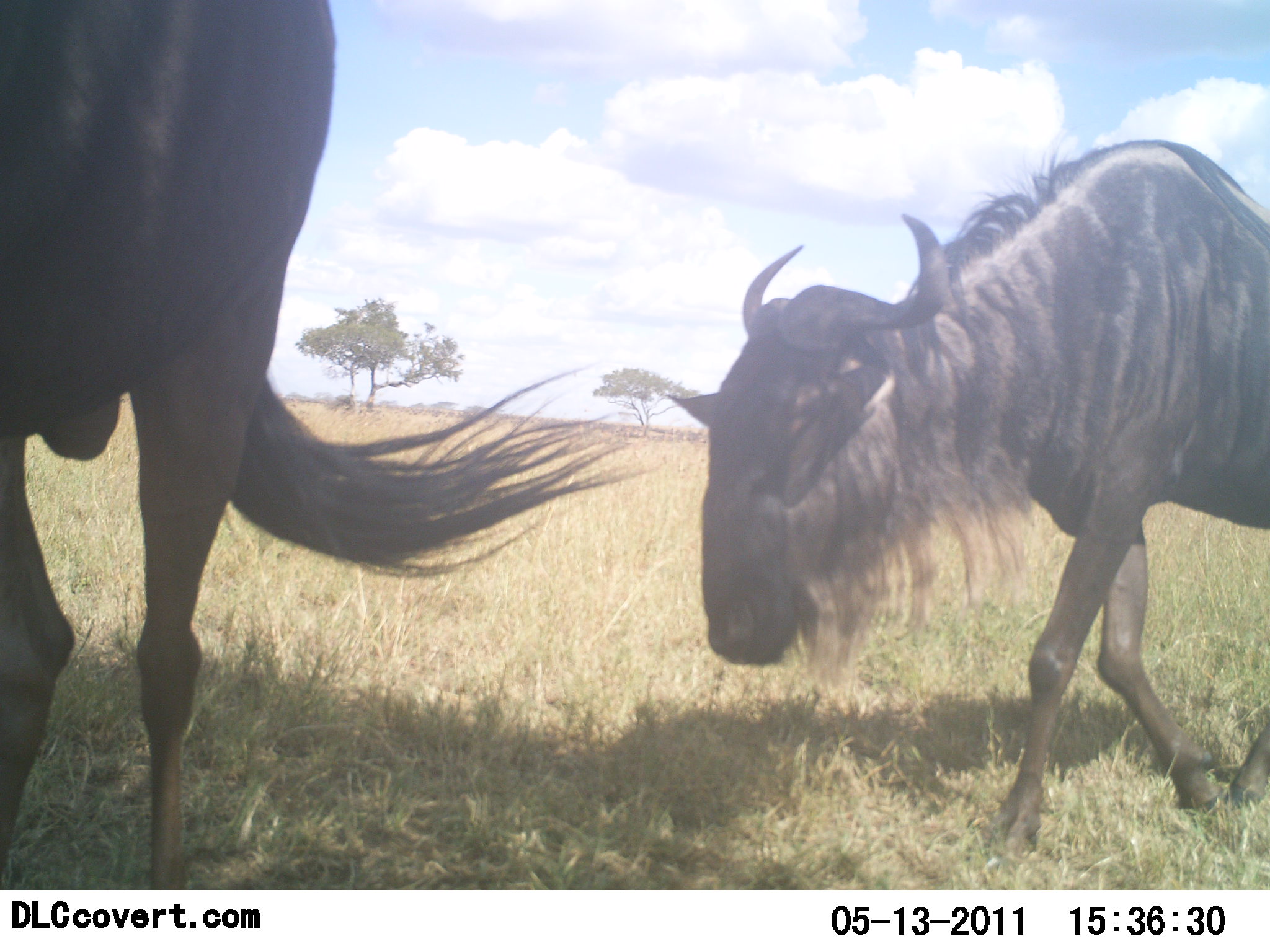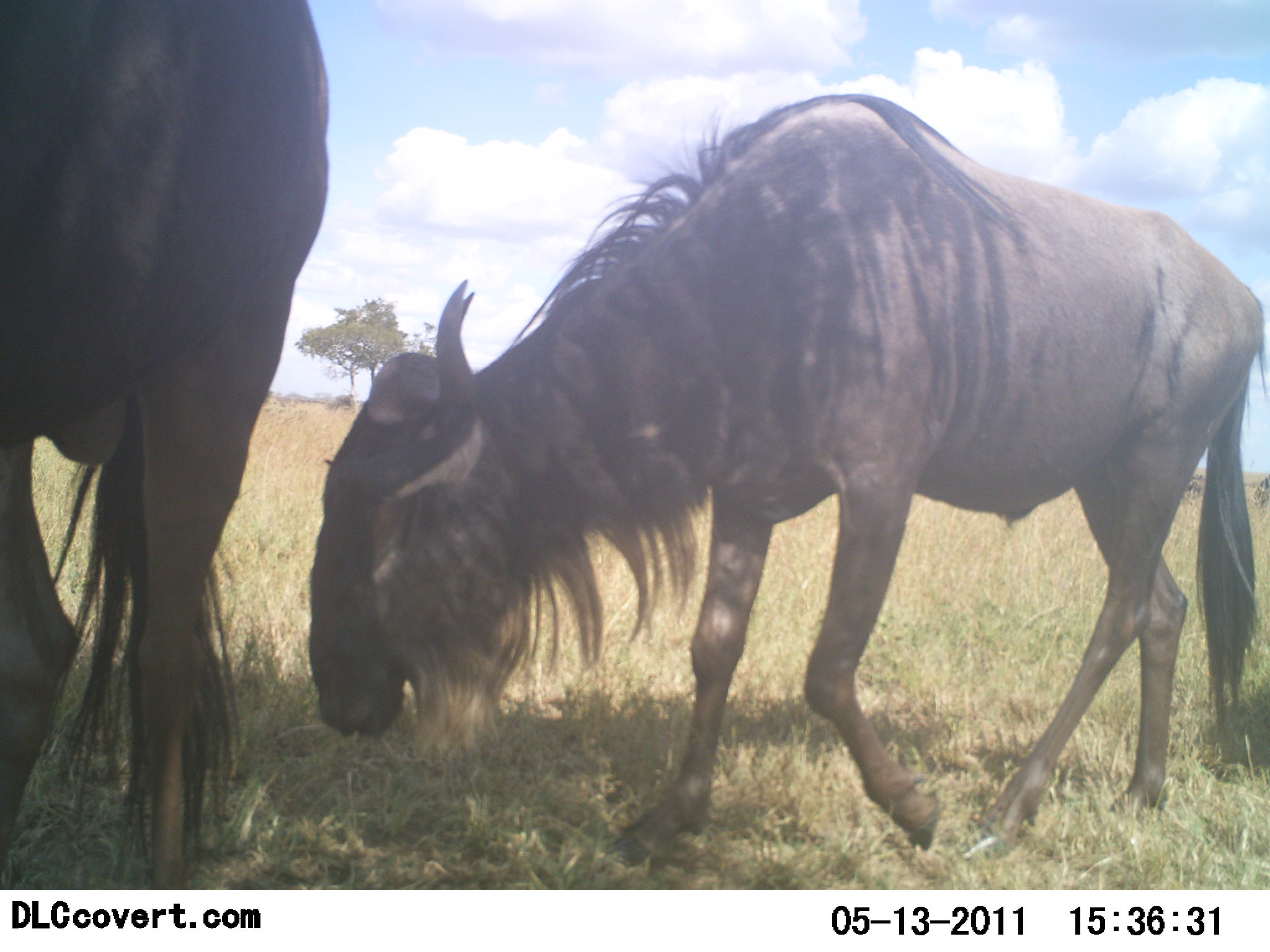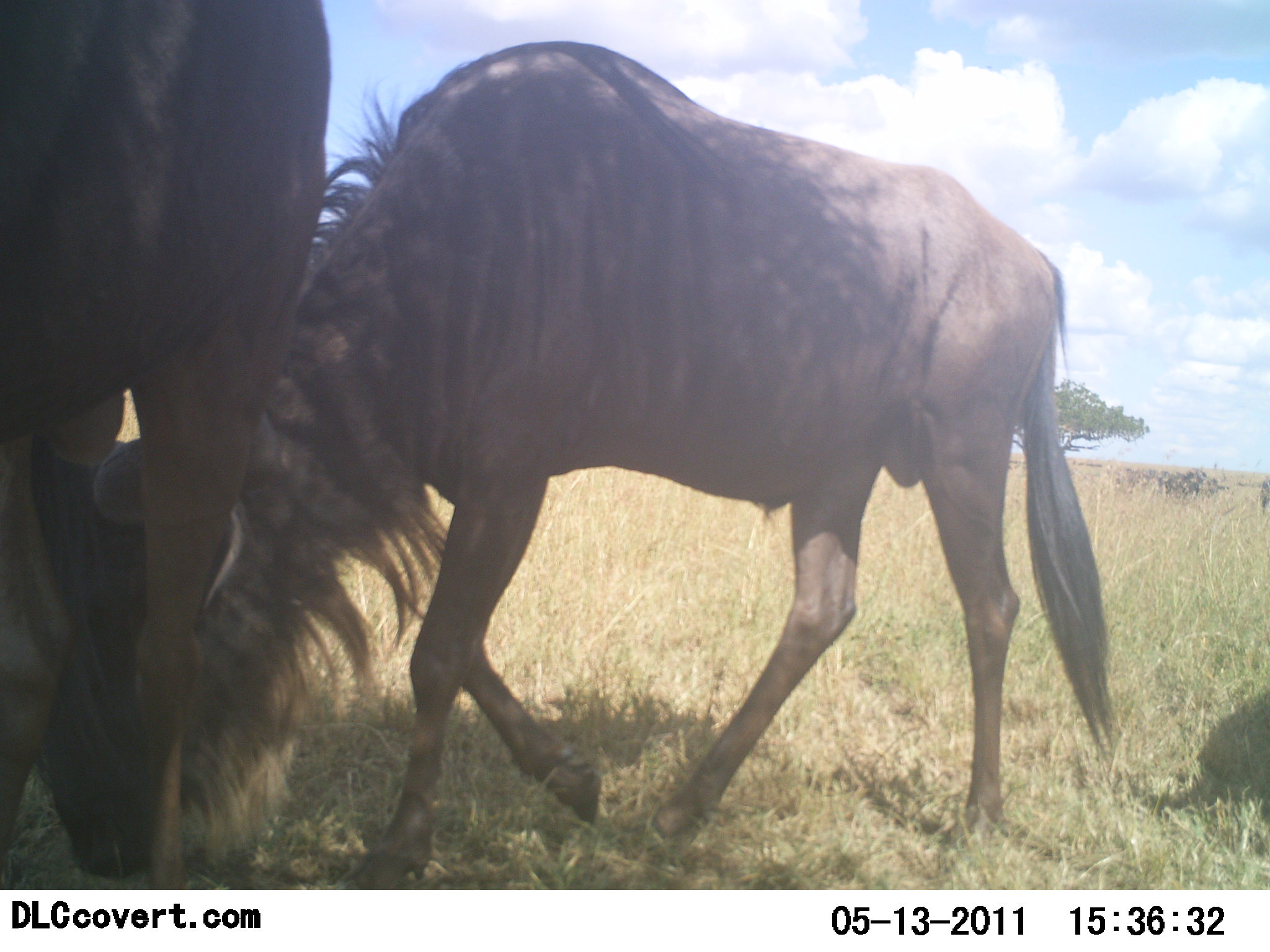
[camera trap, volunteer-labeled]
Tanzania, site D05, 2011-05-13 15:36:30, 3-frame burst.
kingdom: Animalia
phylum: Chordata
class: Mammalia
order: Artiodactyla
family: Bovidae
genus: Connochaetes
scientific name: Connochaetes taurinus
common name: blue wildebeest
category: wildebeest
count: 2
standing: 45%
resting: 9%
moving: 64%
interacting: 0%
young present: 0%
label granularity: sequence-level